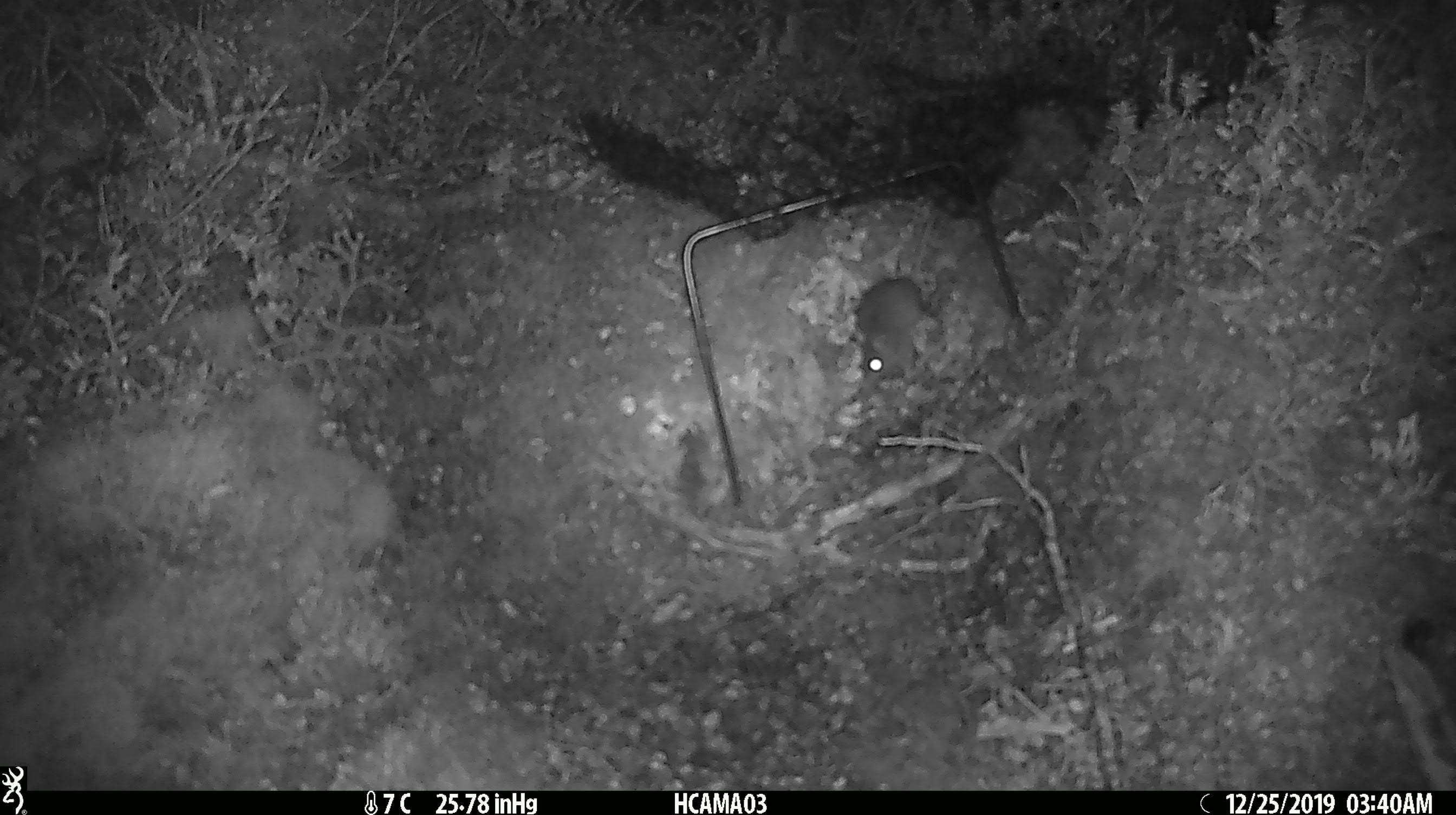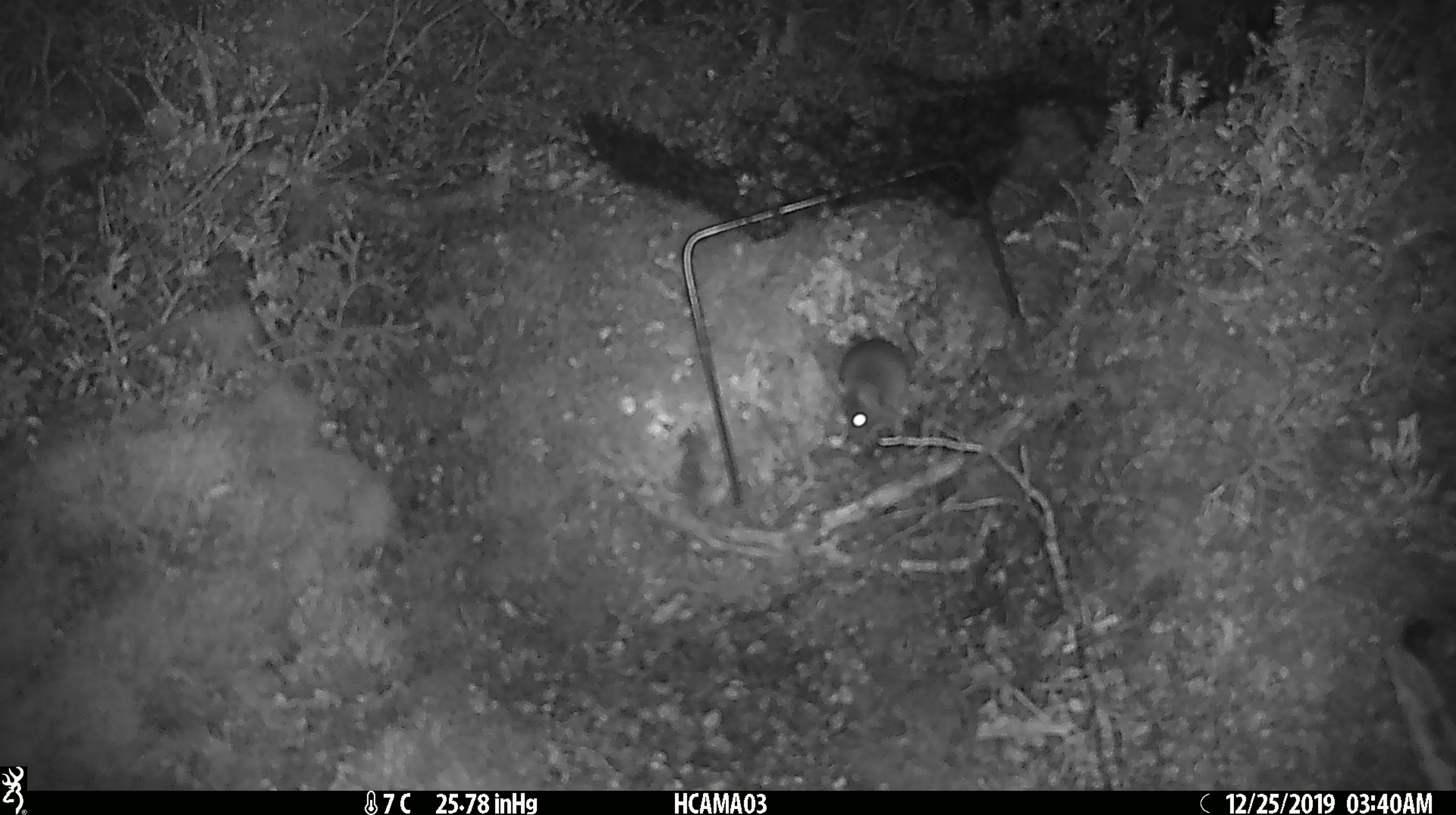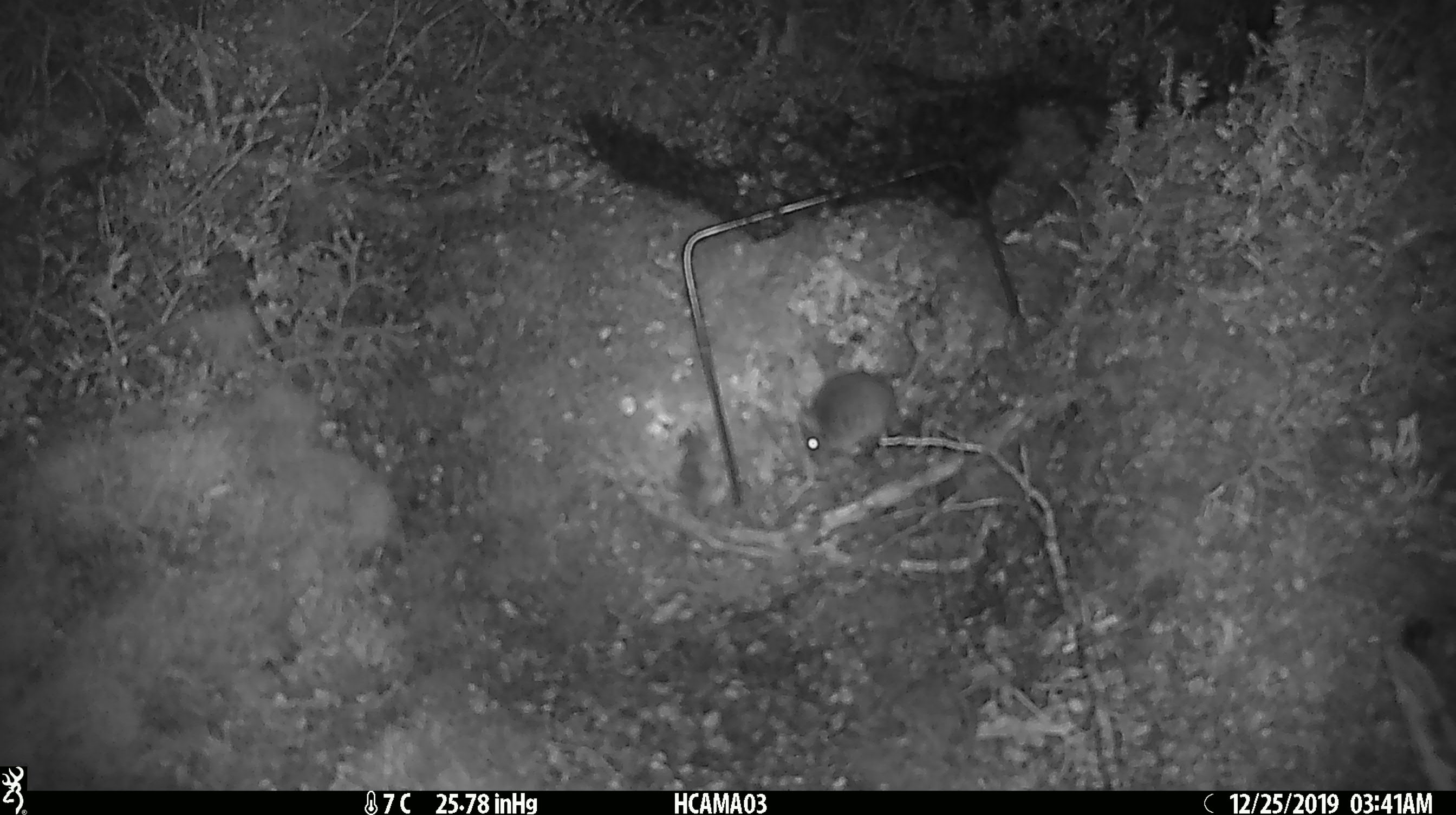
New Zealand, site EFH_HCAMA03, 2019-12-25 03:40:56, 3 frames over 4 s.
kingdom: Animalia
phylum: Chordata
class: Mammalia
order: Rodentia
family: Muridae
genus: Mus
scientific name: Mus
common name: mouse